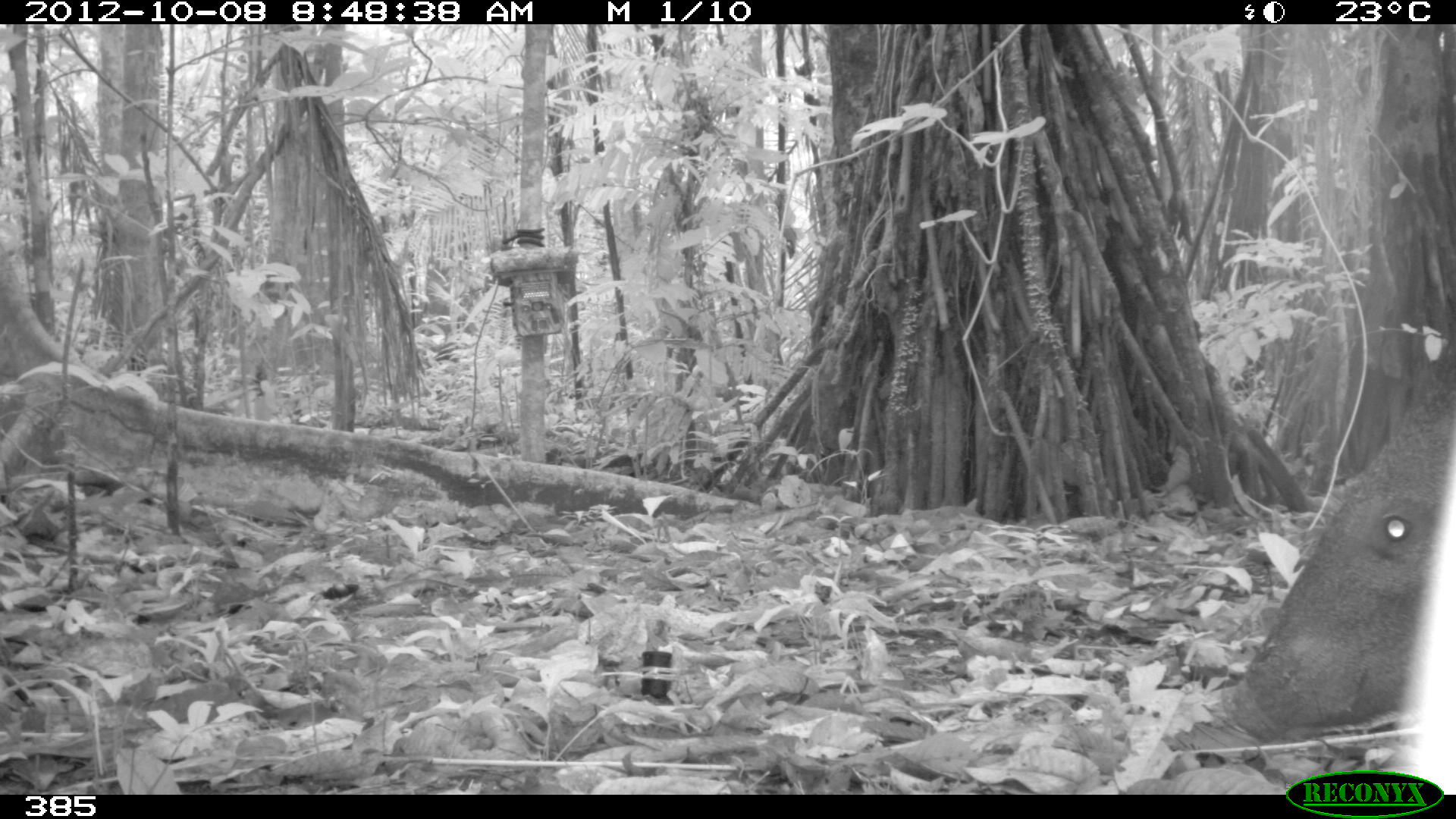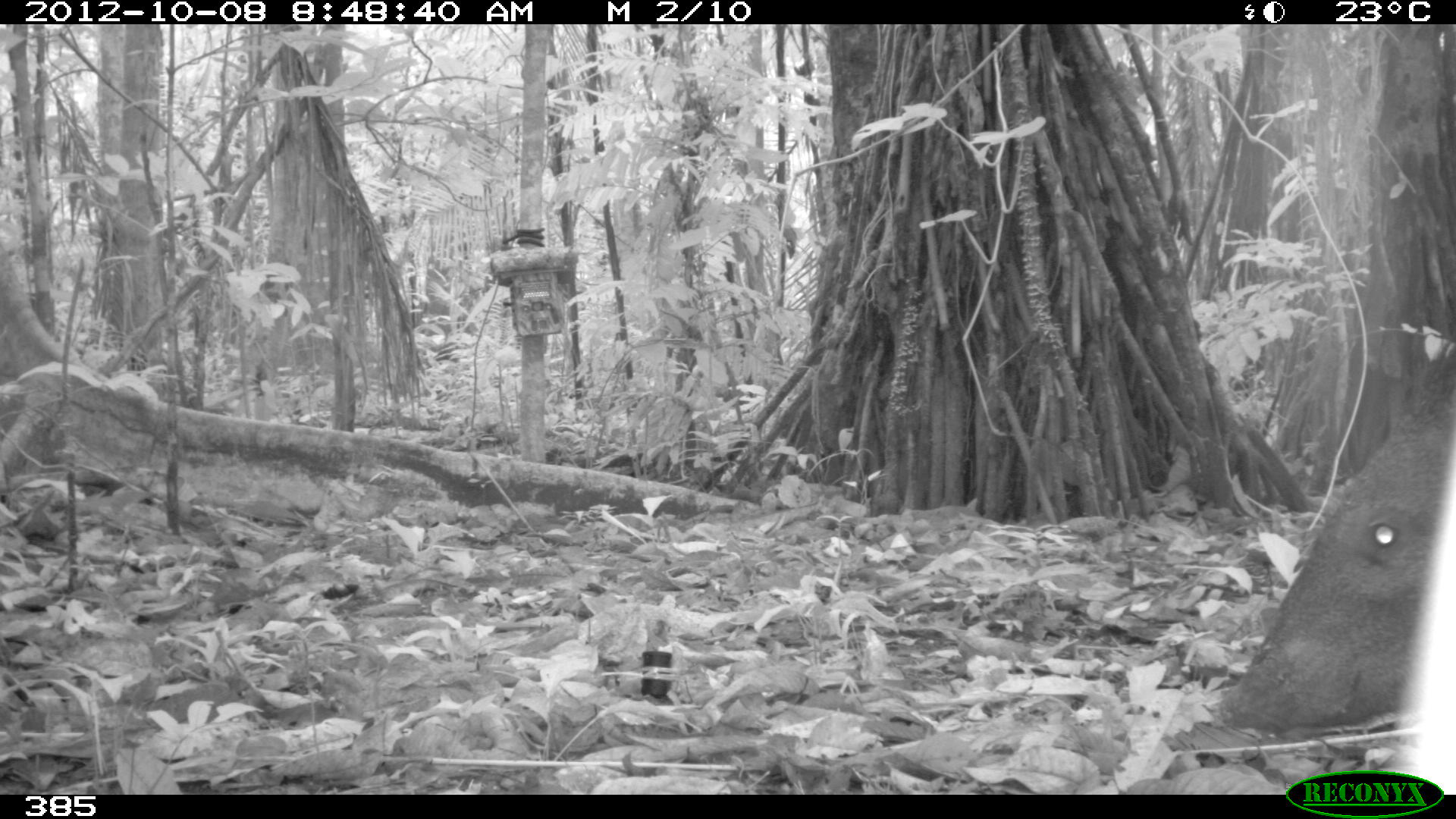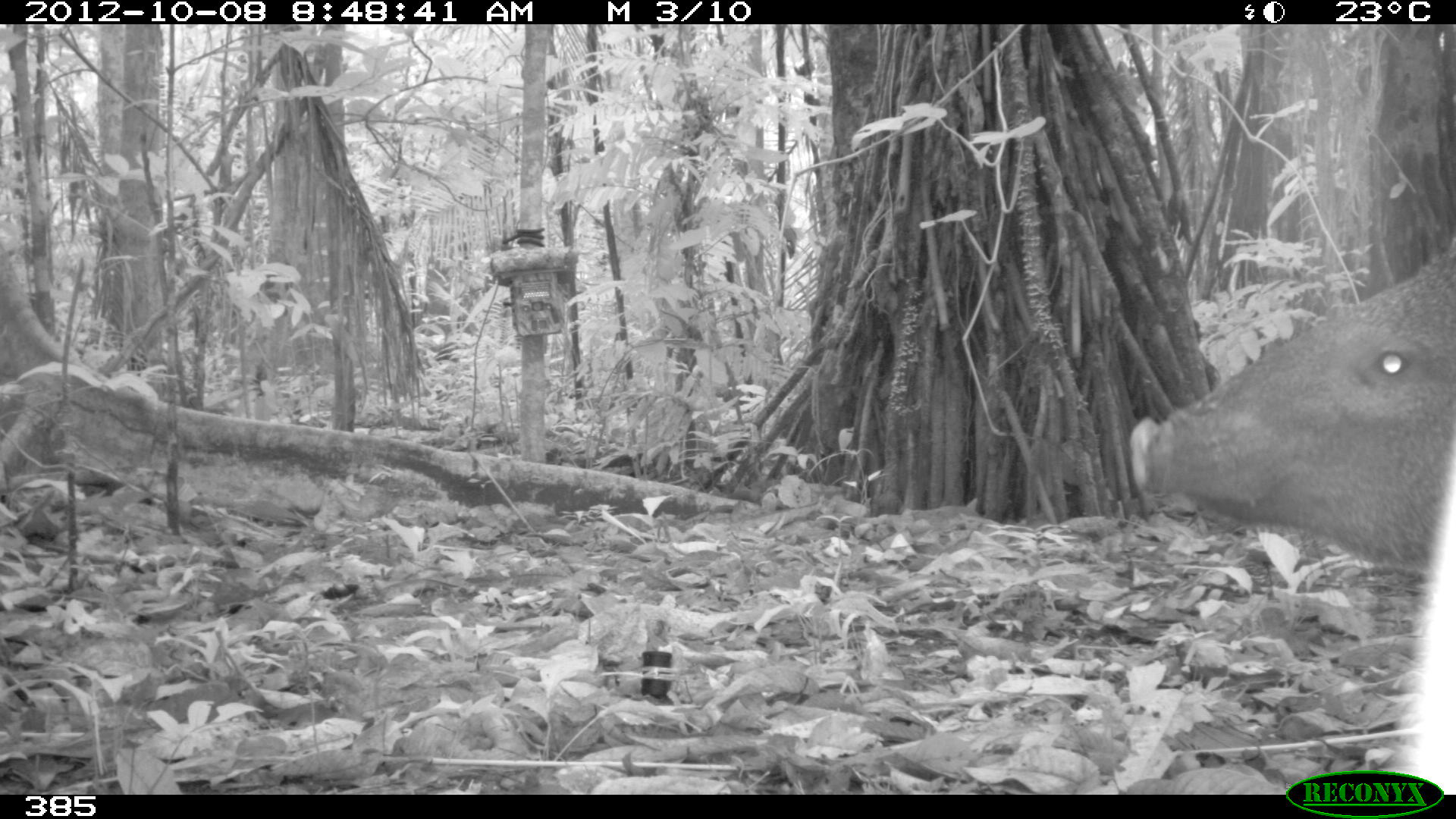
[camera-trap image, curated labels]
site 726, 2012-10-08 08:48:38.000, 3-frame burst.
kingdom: Animalia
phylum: Chordata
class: Mammalia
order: Artiodactyla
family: Tayassuidae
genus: Pecari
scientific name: Pecari tajacu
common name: collared peccary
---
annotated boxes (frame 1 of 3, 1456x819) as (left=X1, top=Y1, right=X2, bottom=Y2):
pecari tajacu: (left=1218, top=404, right=1450, bottom=744)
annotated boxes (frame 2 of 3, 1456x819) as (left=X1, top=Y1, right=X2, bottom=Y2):
pecari tajacu: (left=1209, top=400, right=1454, bottom=740)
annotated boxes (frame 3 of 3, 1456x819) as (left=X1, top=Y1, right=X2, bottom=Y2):
pecari tajacu: (left=1130, top=221, right=1456, bottom=572)